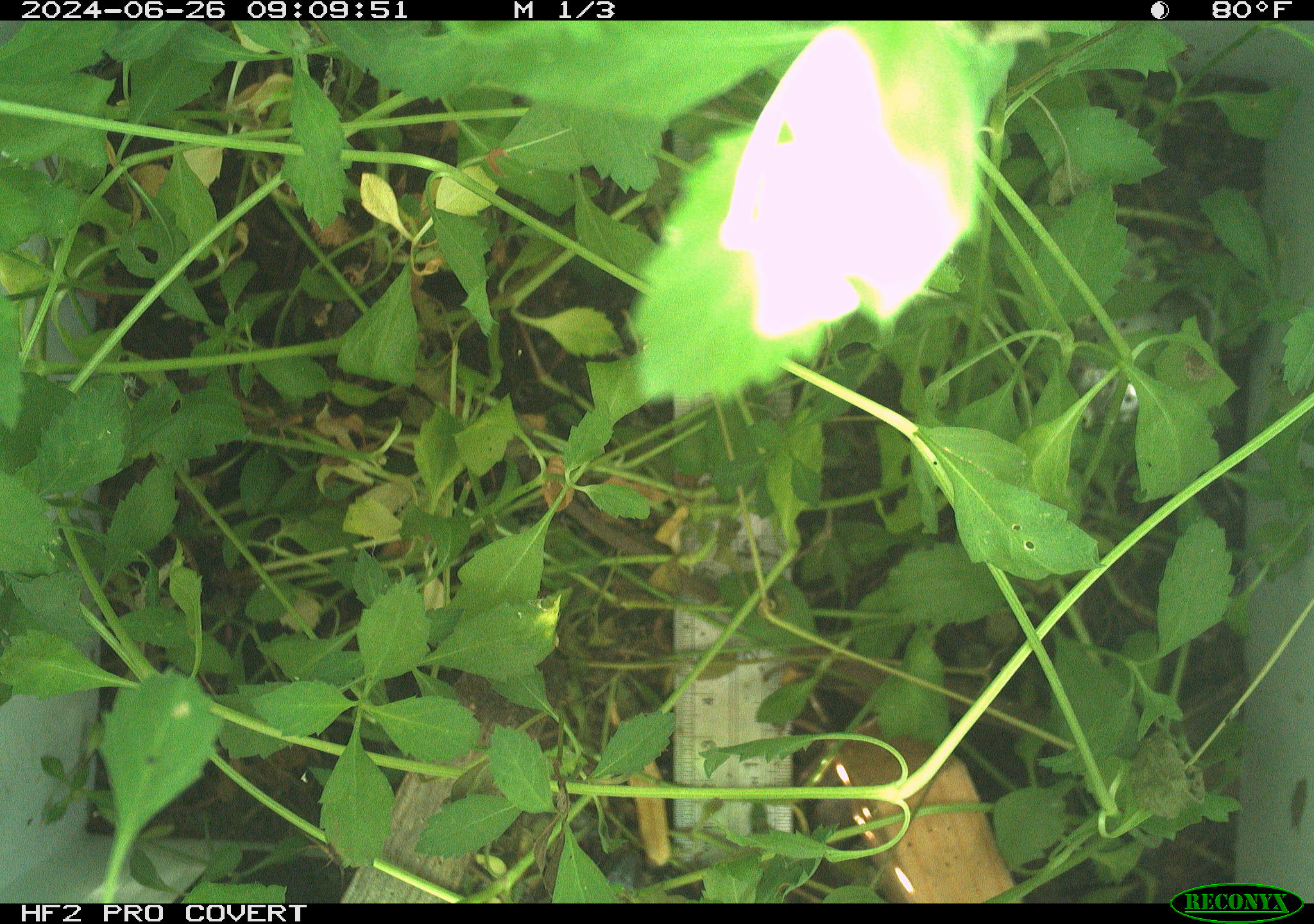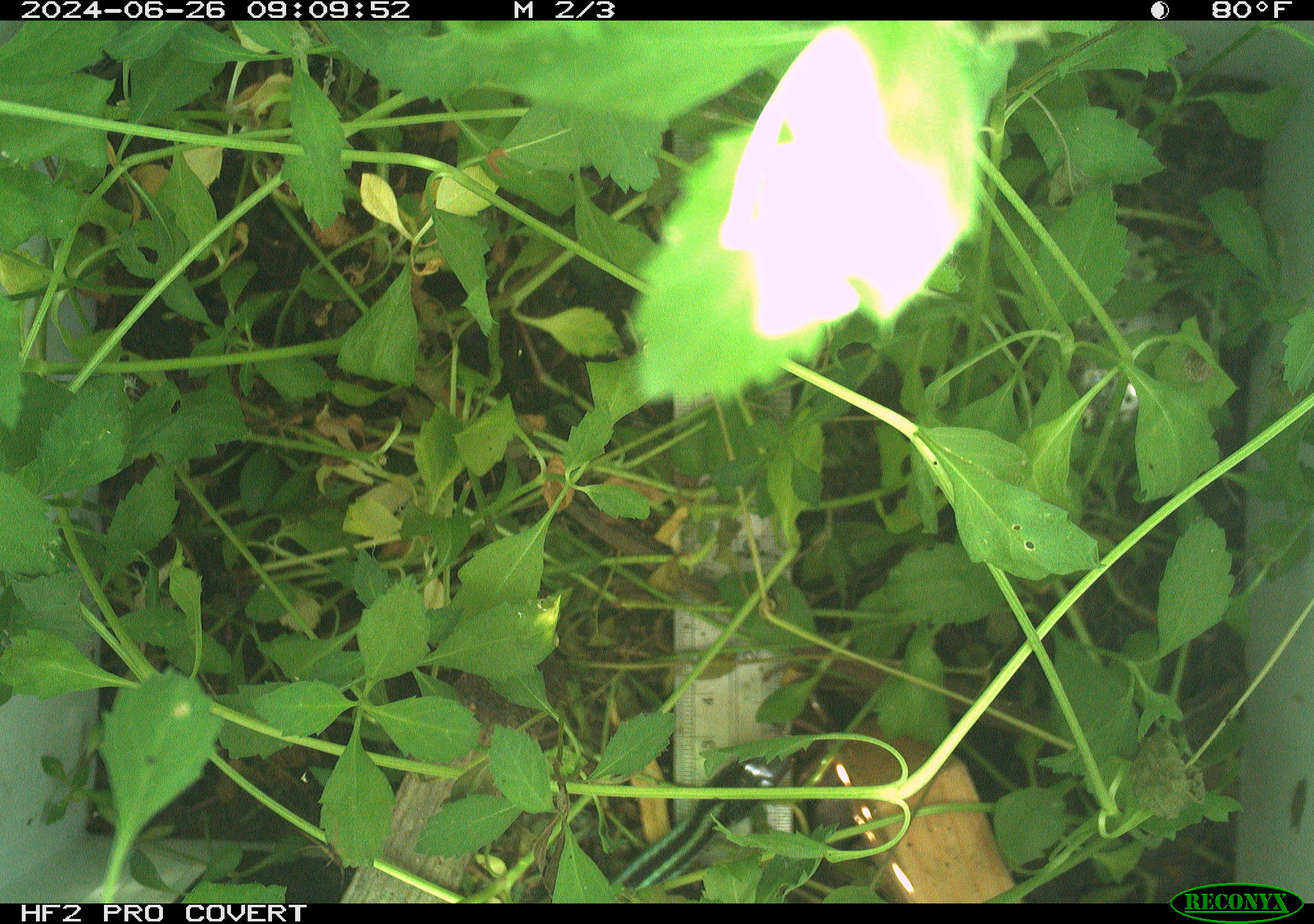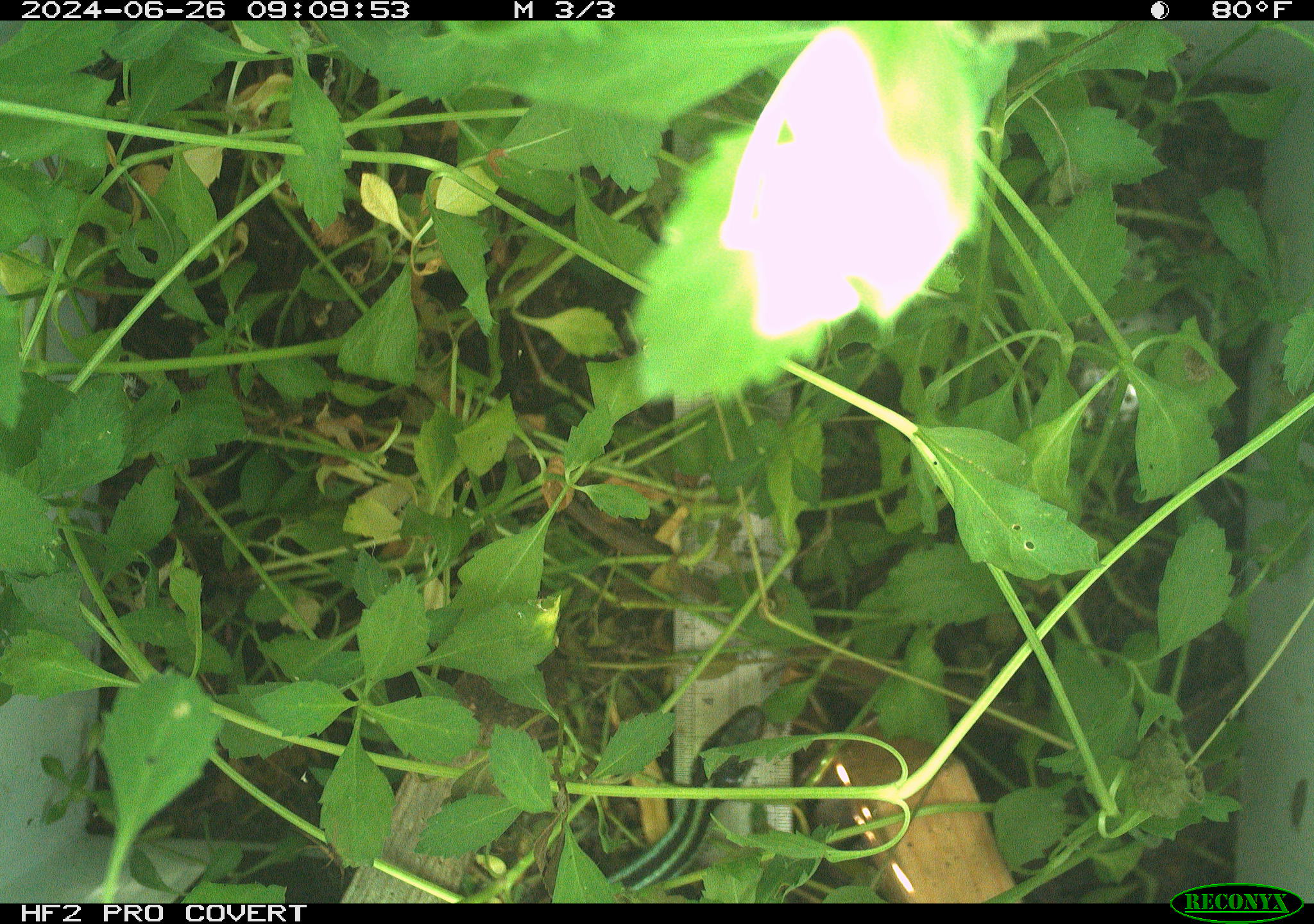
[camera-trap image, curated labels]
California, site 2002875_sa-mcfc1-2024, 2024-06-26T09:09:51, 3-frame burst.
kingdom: Animalia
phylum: Chordata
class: Reptilia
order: Squamata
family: Colubridae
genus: Thamnophis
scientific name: Thamnophis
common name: american gartersnakes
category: thamnophis species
Thamnophis species (american gartersnakes) (Thamnophis).